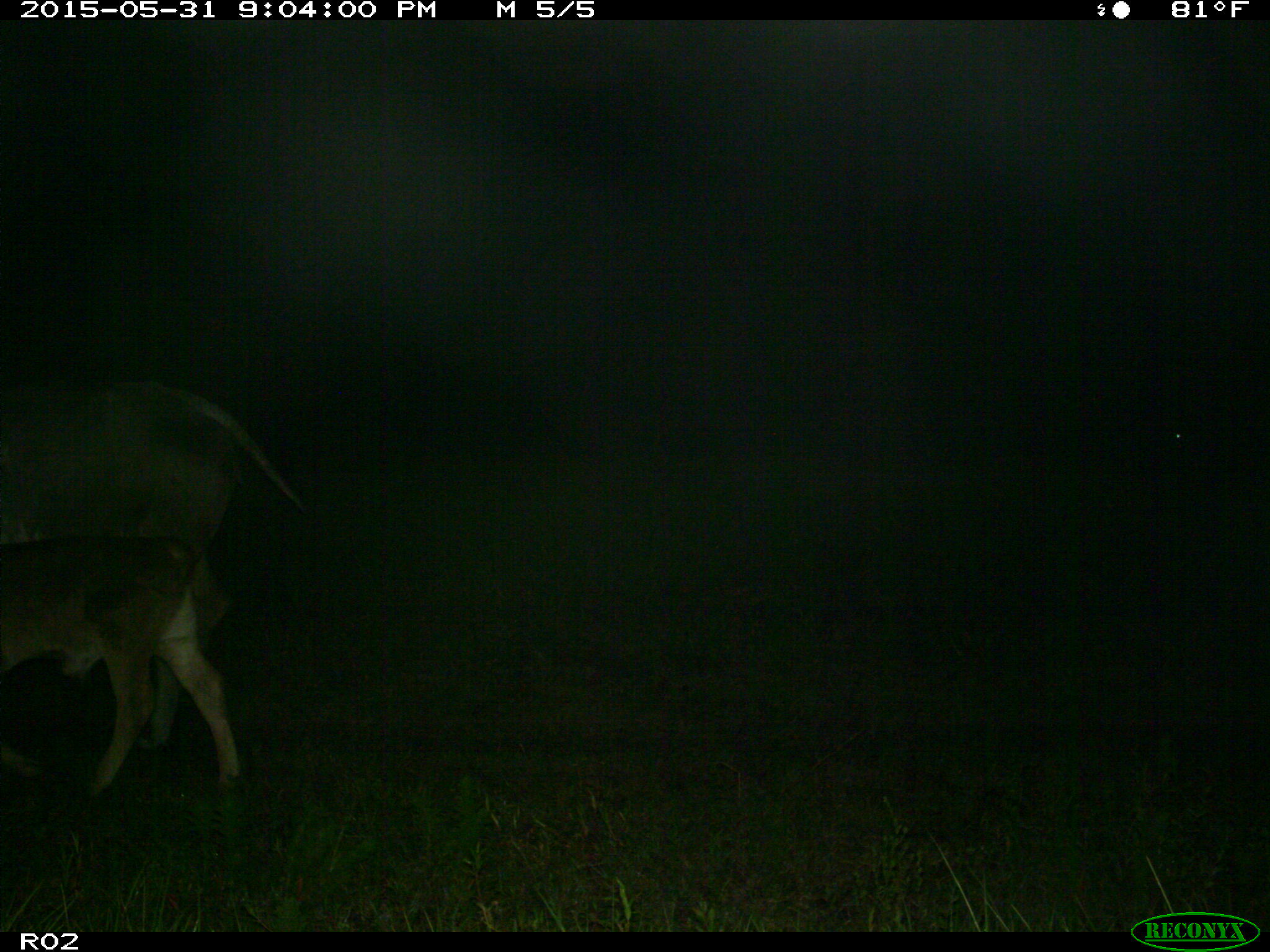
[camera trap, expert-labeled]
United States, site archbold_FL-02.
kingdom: Animalia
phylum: Chordata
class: Mammalia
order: Artiodactyla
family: Bovidae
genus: Bos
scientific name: Bos taurus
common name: domestic cow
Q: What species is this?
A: Bos taurus (domestic cow).